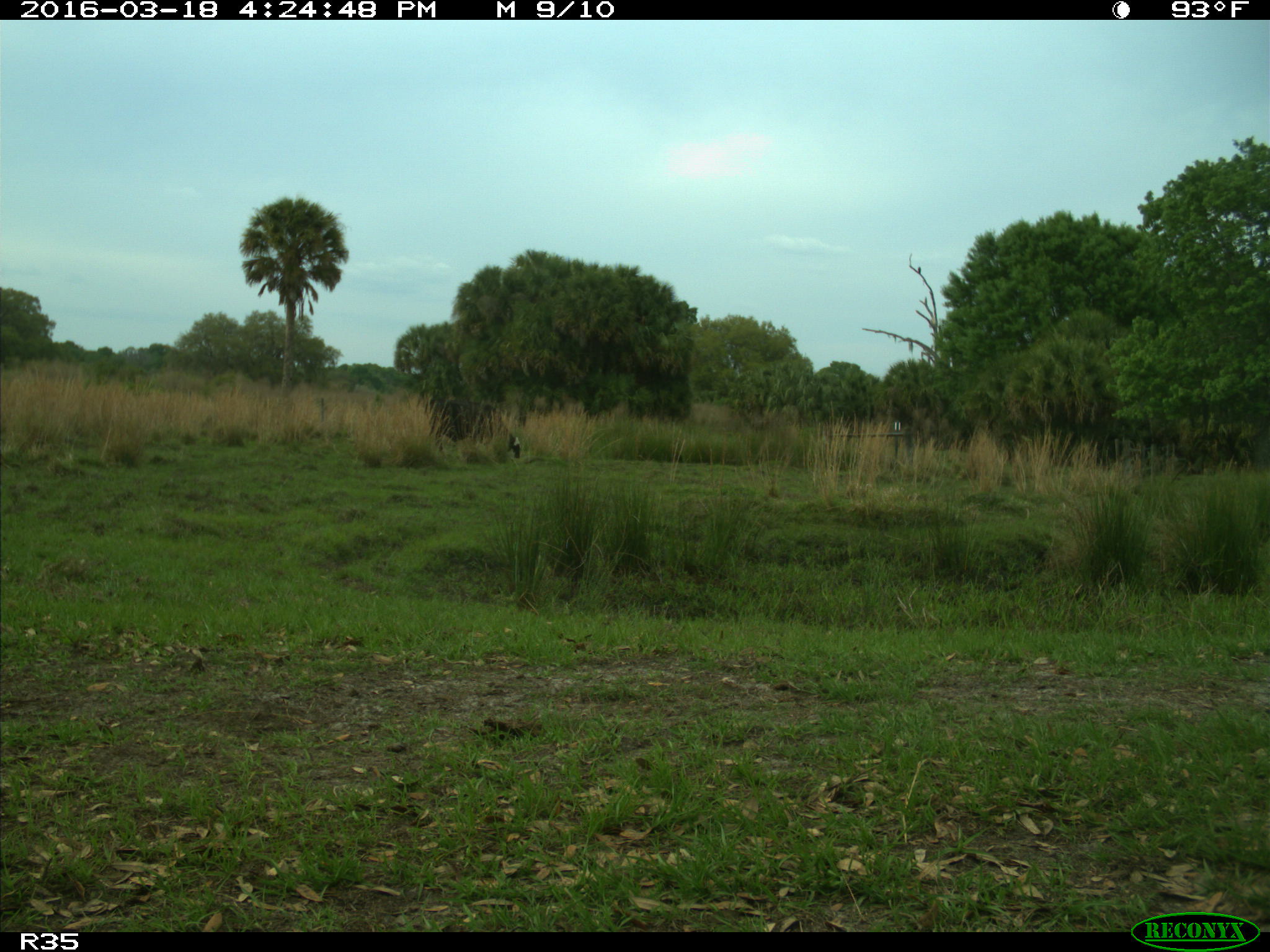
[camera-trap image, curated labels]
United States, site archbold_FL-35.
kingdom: Animalia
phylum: Chordata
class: Mammalia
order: Artiodactyla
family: Bovidae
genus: Bos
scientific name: Bos taurus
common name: domestic cow